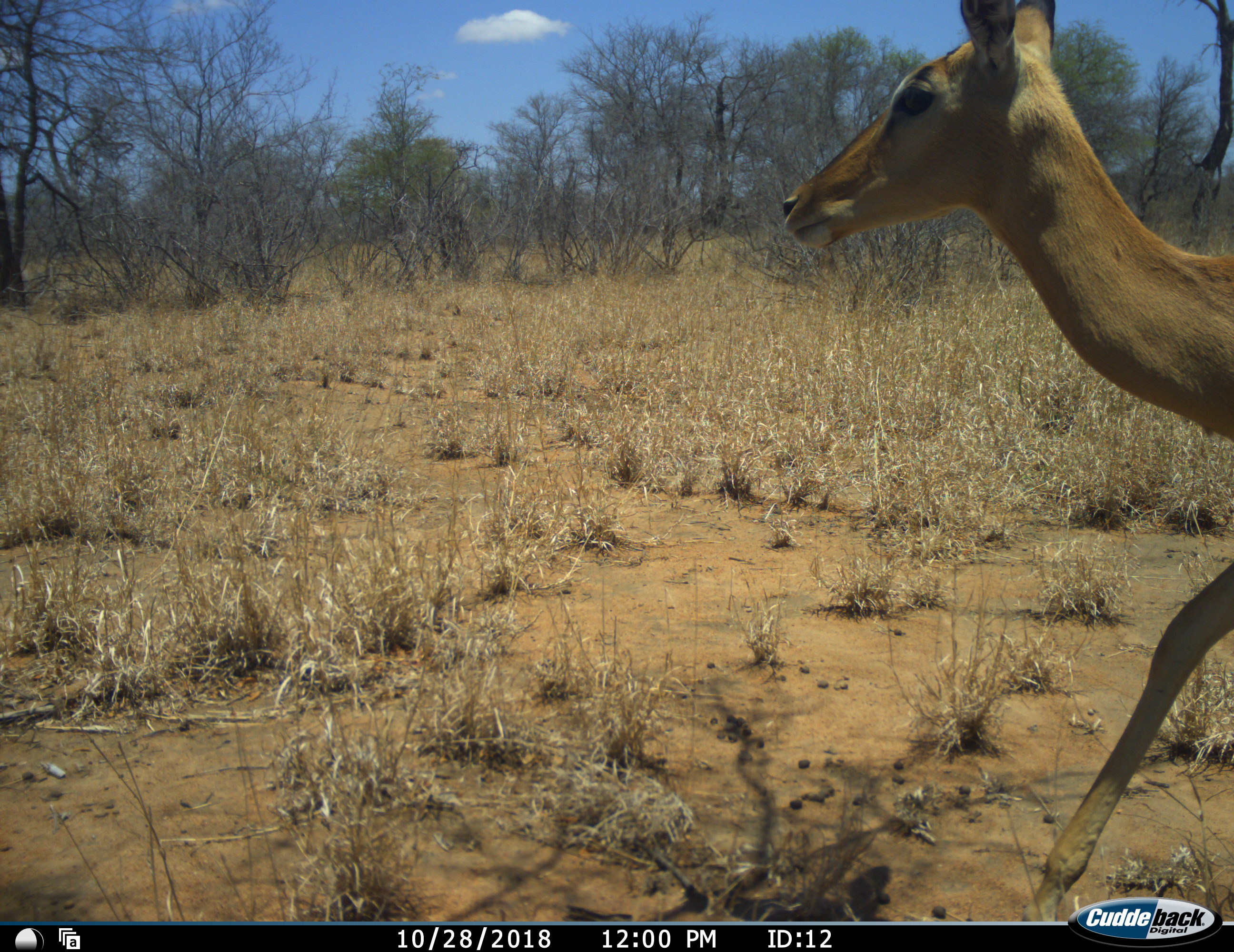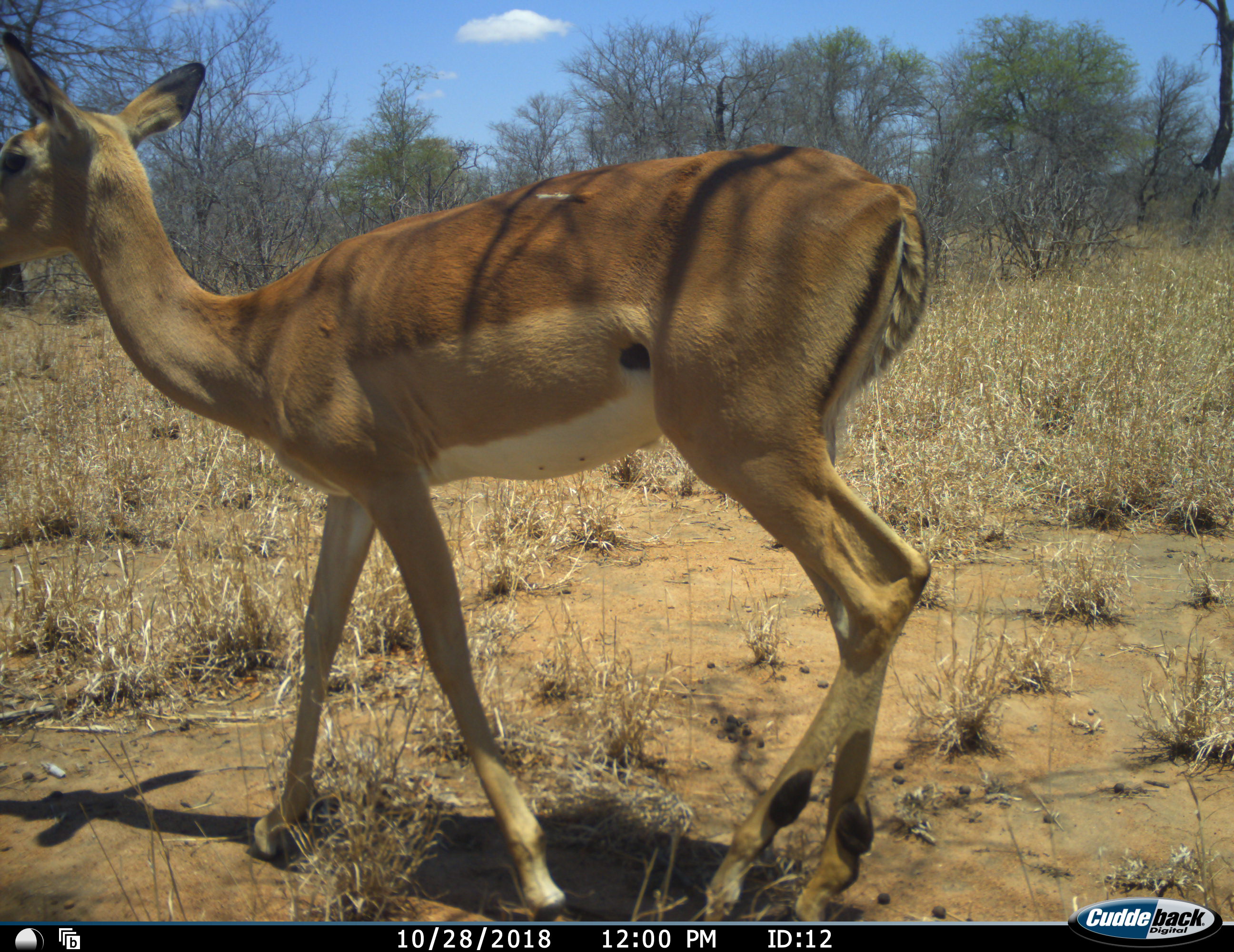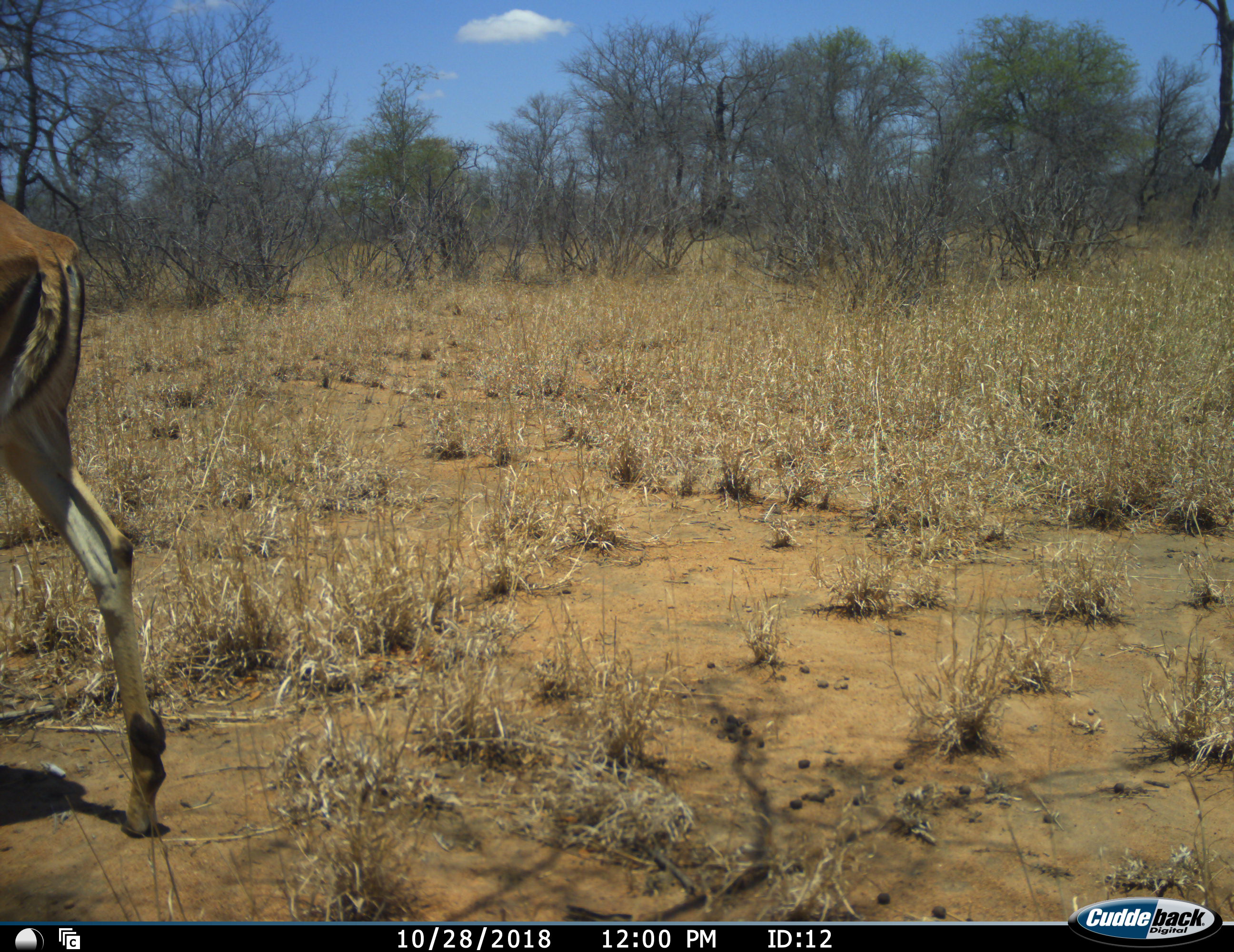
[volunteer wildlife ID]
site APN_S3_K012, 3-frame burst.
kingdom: Animalia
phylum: Chordata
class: Mammalia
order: Artiodactyla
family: Bovidae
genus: Aepyceros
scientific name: Aepyceros melampus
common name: impala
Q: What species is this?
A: Impala (Aepyceros melampus).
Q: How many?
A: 1.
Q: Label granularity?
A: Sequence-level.